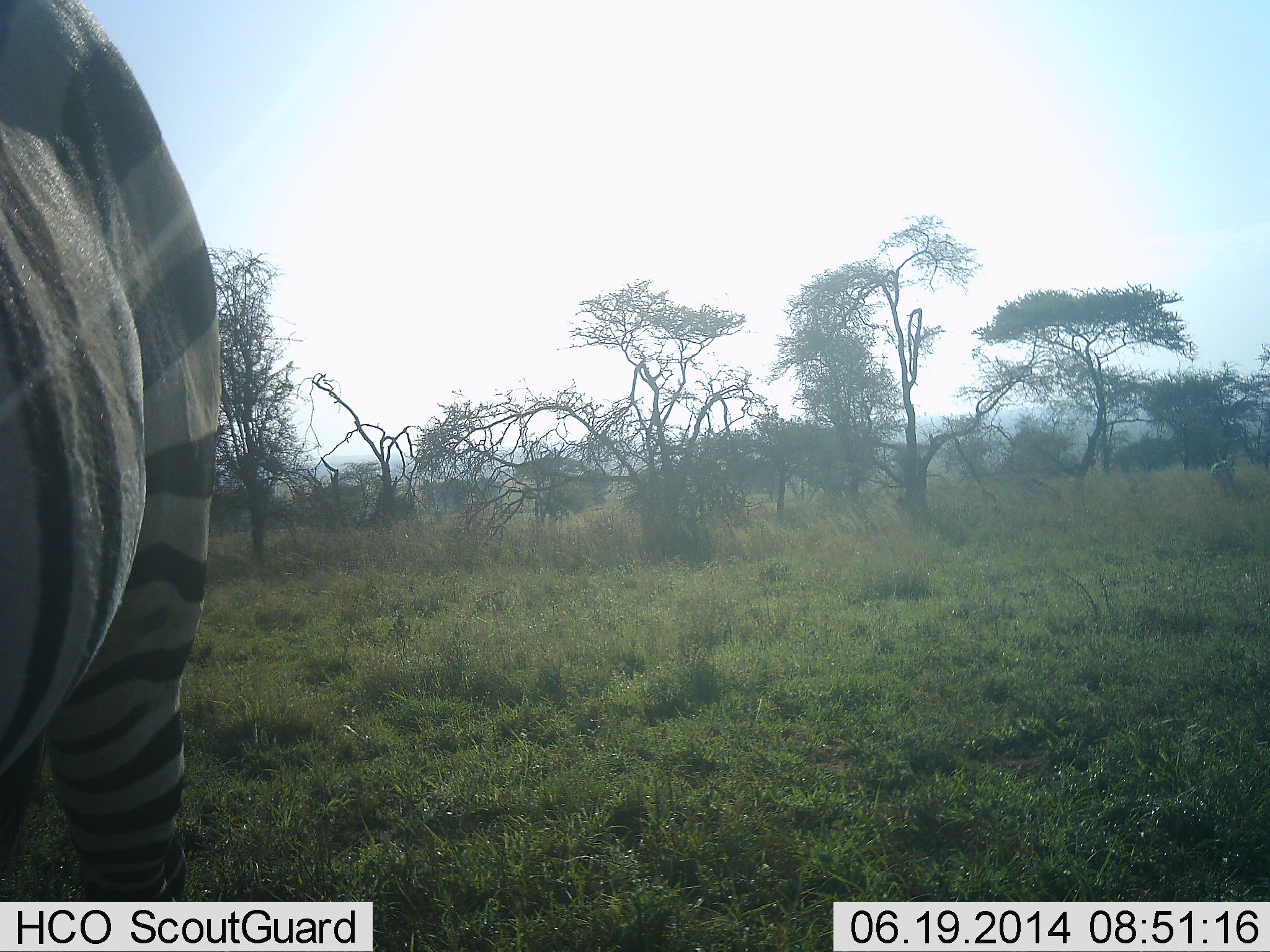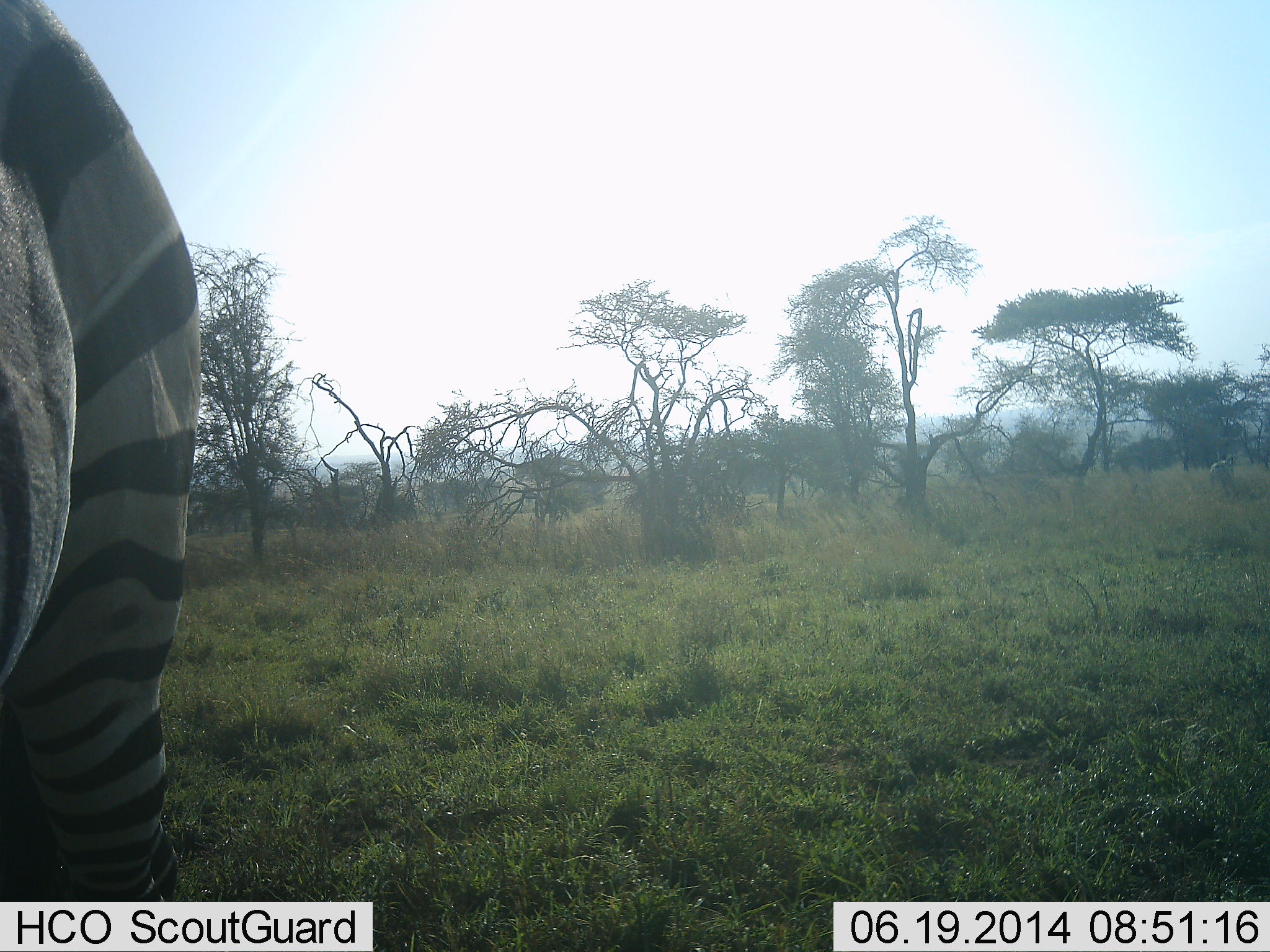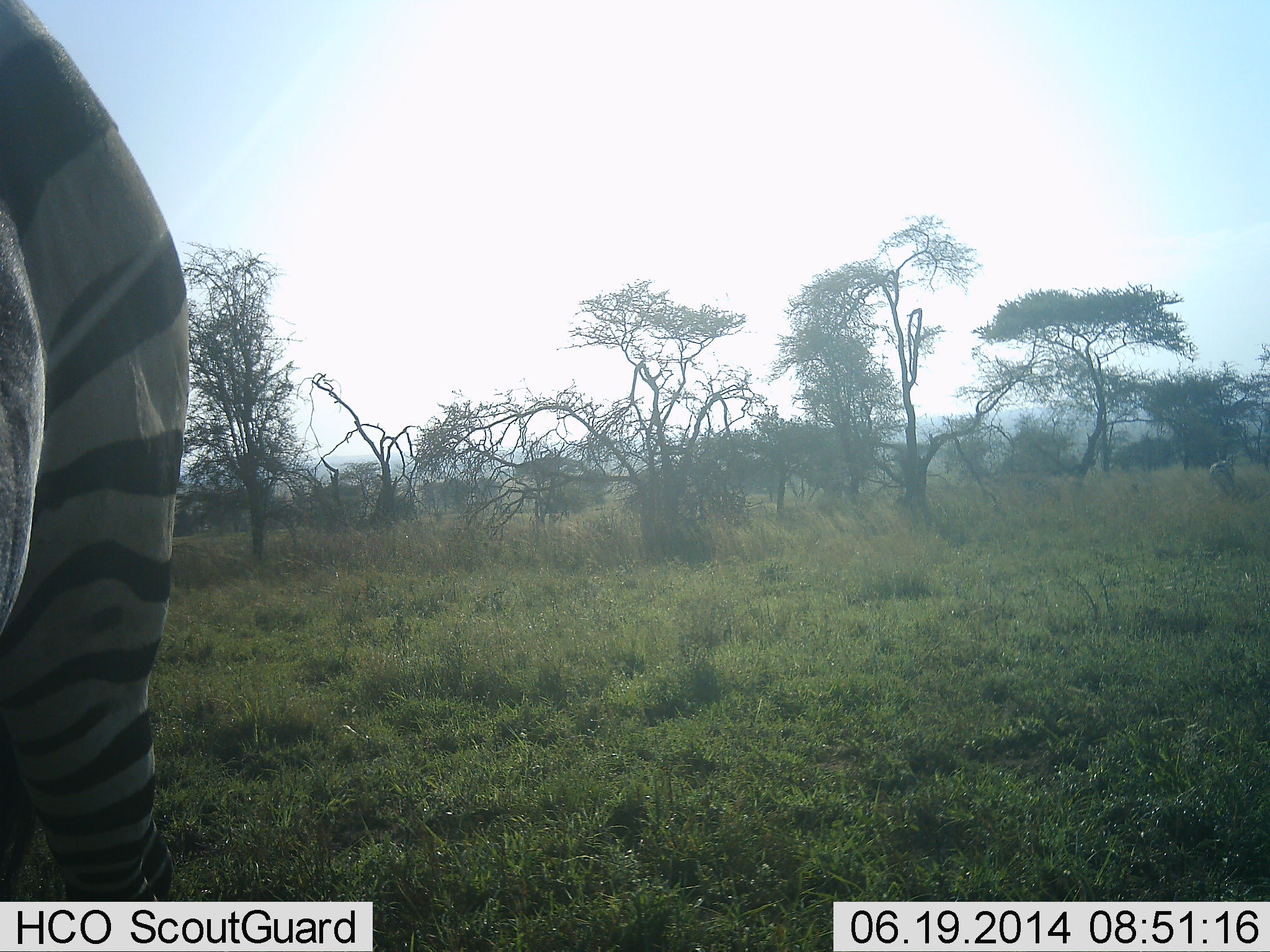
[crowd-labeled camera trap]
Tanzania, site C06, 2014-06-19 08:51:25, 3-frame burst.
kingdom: Animalia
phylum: Chordata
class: Mammalia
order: Perissodactyla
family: Equidae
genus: Equus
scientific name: Equus quagga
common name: plains zebra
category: zebra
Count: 1.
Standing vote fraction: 100%.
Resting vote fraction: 0%.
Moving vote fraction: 0%.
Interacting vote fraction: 0%.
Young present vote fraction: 0%.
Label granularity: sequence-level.